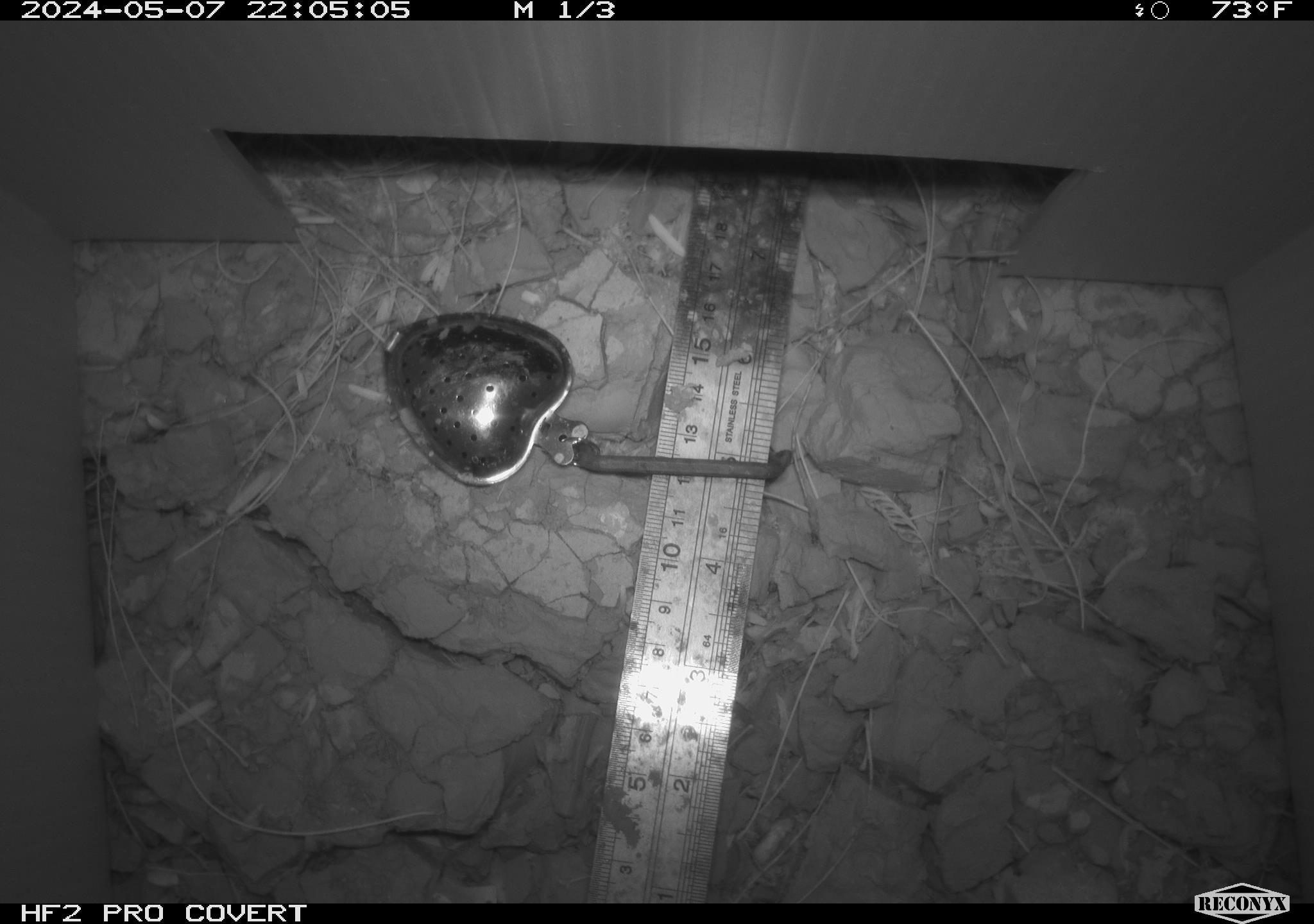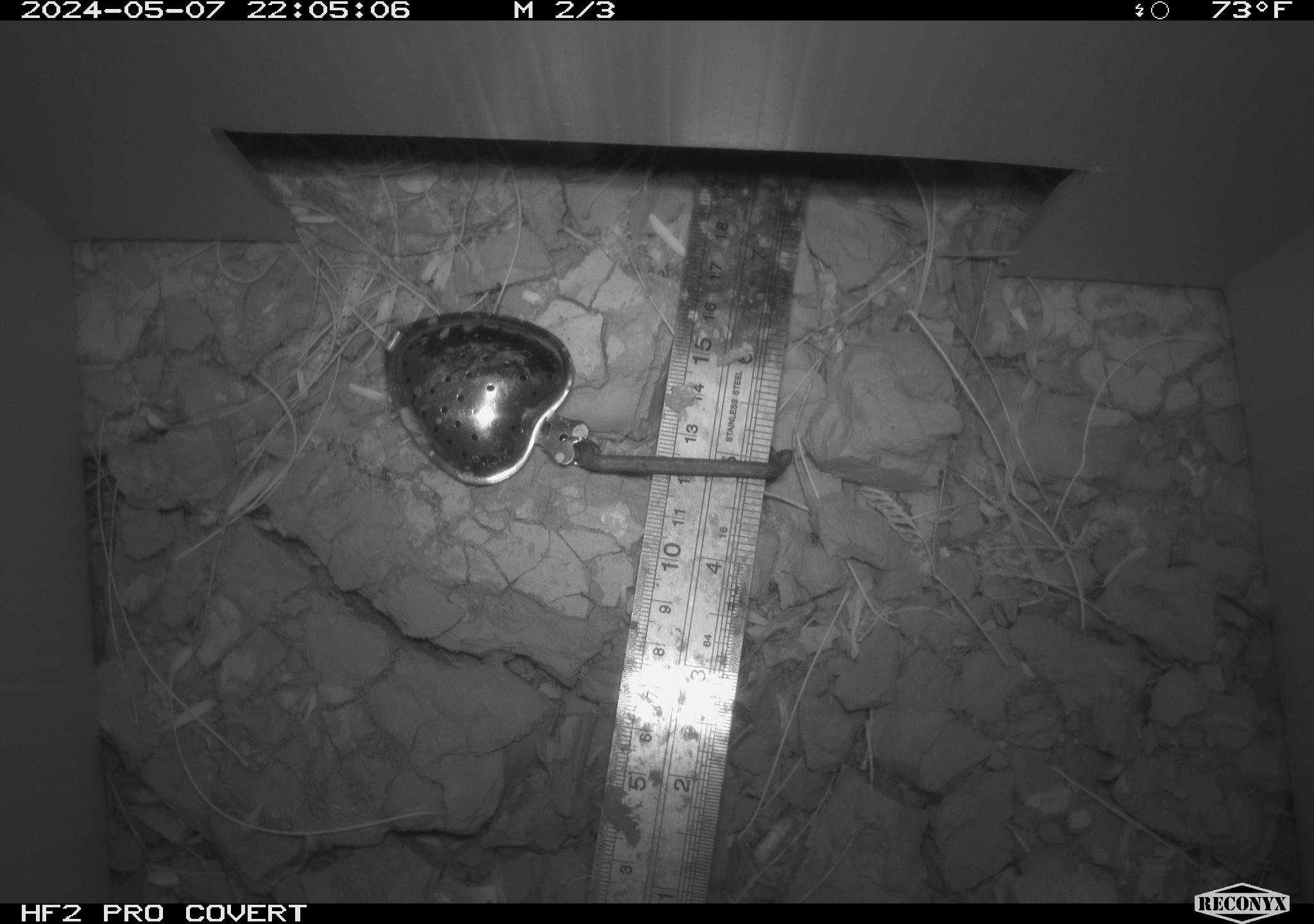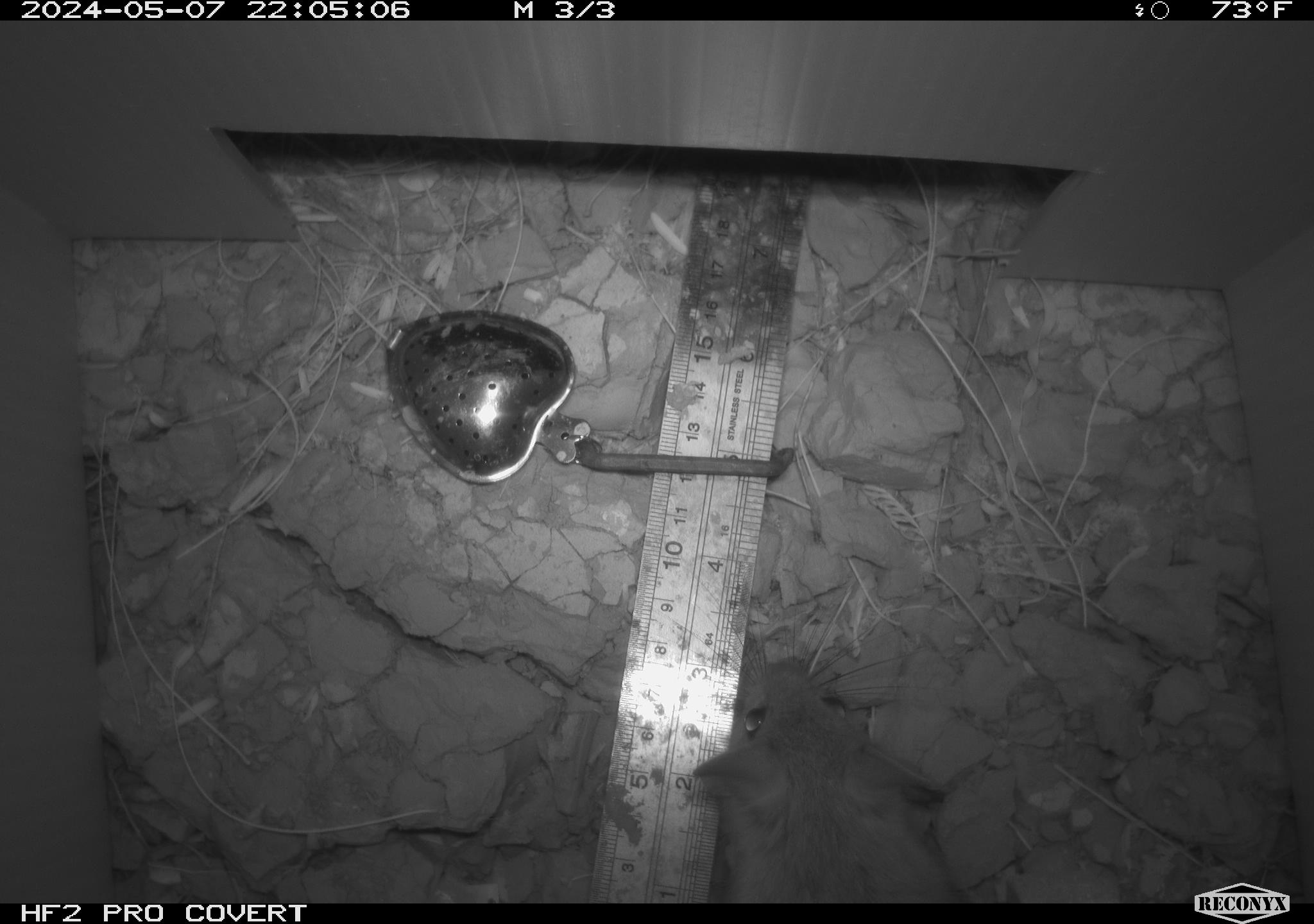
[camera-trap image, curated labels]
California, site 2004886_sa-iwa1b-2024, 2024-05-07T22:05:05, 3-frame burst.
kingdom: Animalia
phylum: Chordata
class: Mammalia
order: Rodentia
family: Cricetidae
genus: Neotoma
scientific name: Neotoma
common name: pack rat or woodrat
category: neotoma species